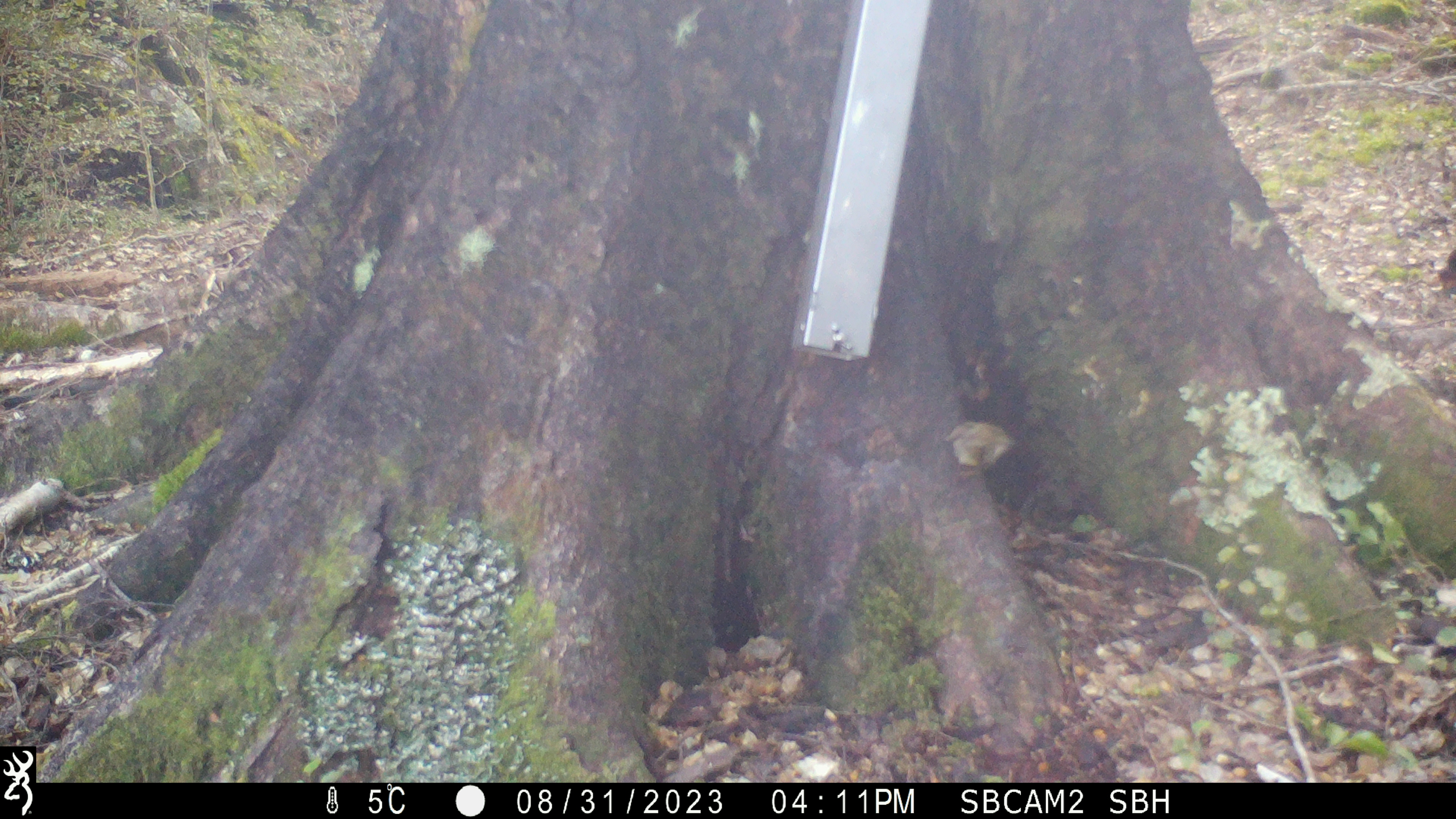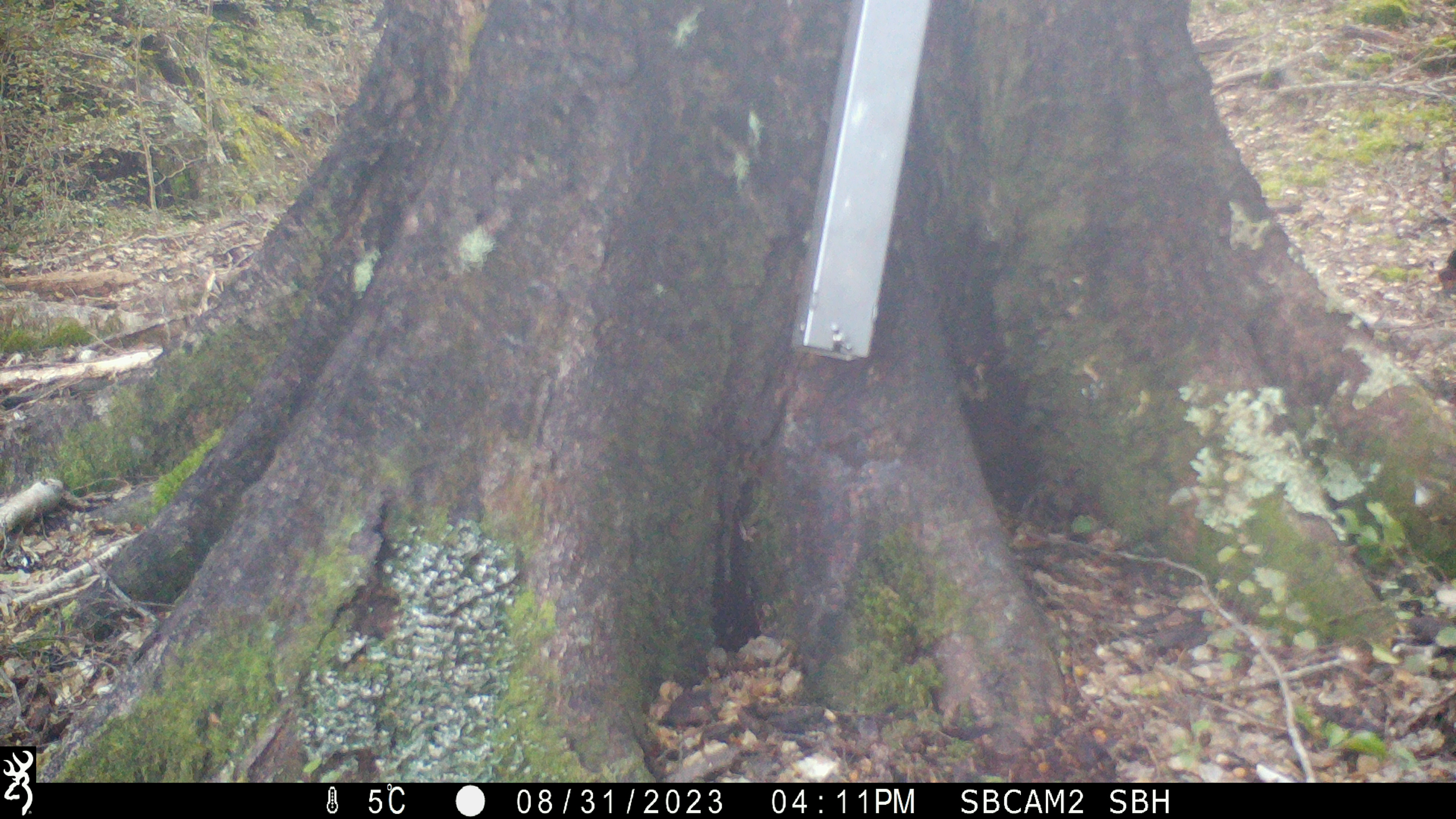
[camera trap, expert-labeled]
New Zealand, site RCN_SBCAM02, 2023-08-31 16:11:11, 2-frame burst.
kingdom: Animalia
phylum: Chordata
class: Aves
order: Passeriformes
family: Acanthisittidae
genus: Acanthisitta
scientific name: Acanthisitta chloris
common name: rifleman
Rifleman (Acanthisitta chloris).